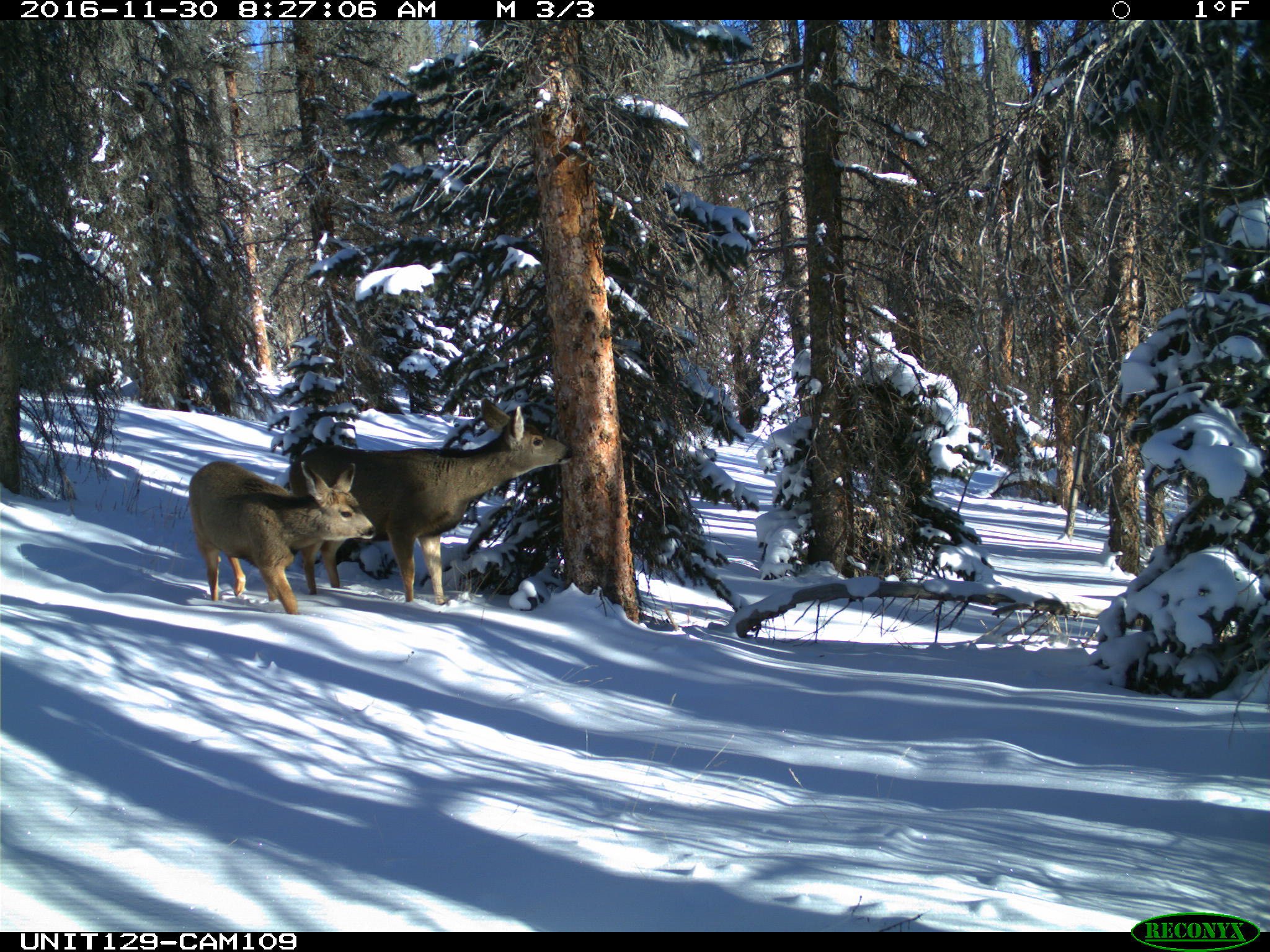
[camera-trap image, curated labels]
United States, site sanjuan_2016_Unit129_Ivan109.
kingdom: Animalia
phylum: Chordata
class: Mammalia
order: Artiodactyla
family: Cervidae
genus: Odocoileus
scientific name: Odocoileus hemionus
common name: mule deer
Odocoileus hemionus (mule deer).